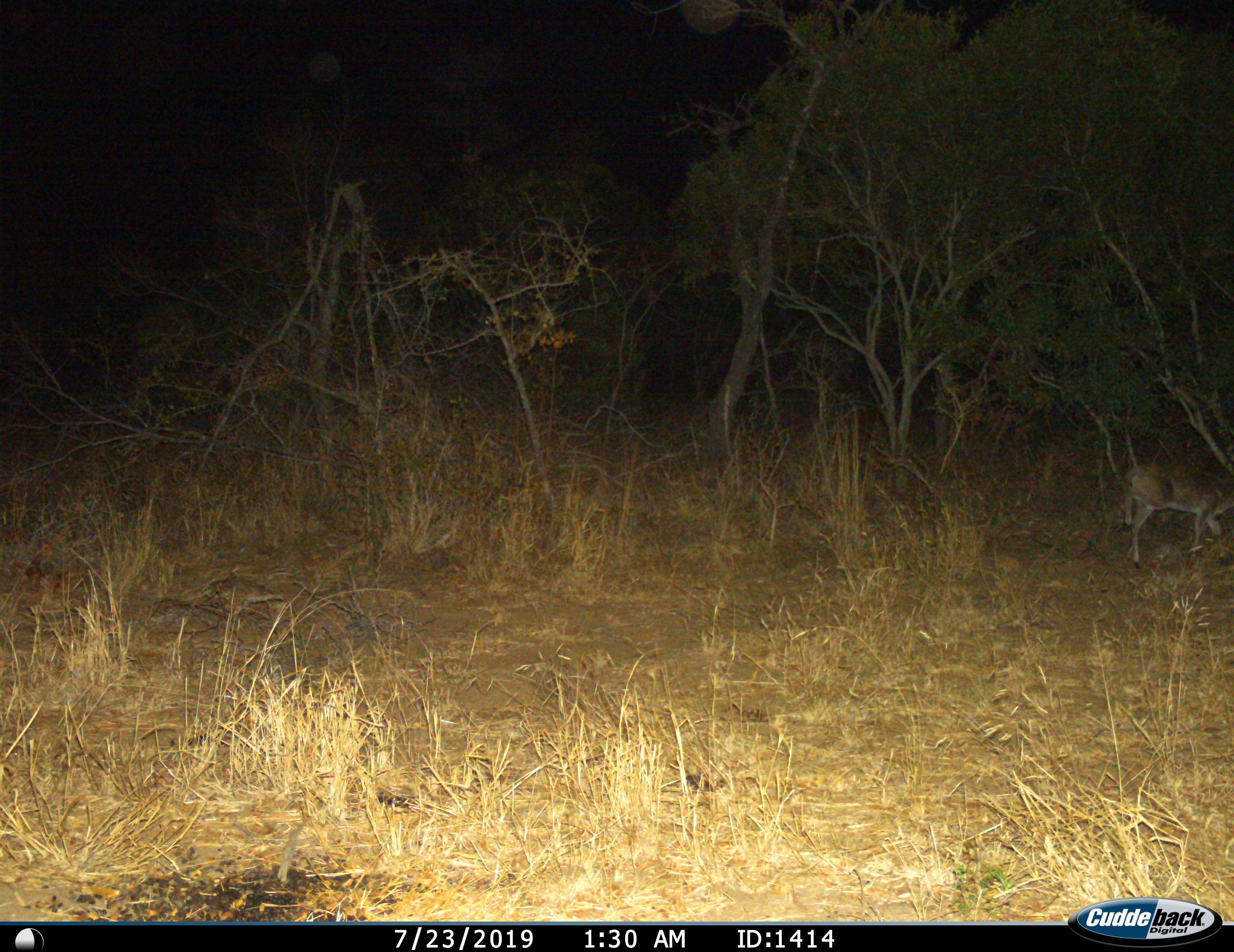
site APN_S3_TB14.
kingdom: Animalia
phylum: Chordata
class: Mammalia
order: Artiodactyla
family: Bovidae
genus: Aepyceros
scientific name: Aepyceros melampus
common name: impala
Impala (Aepyceros melampus), count 1. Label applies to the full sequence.